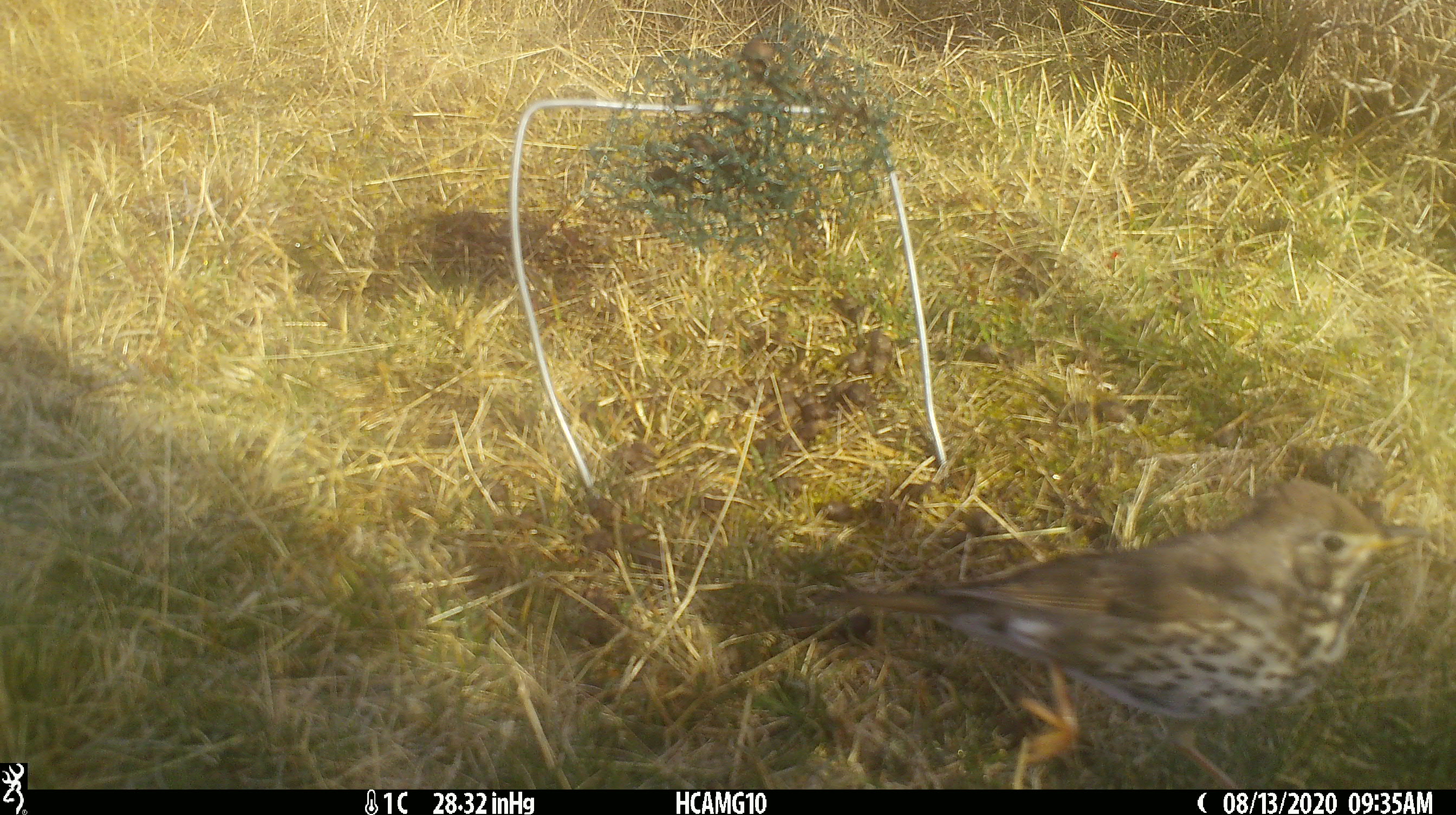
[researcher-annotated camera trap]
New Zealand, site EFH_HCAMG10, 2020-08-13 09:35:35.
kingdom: Animalia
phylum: Chordata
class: Aves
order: Passeriformes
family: Turdidae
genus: Turdus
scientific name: Turdus philomelos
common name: song thrush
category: thrush